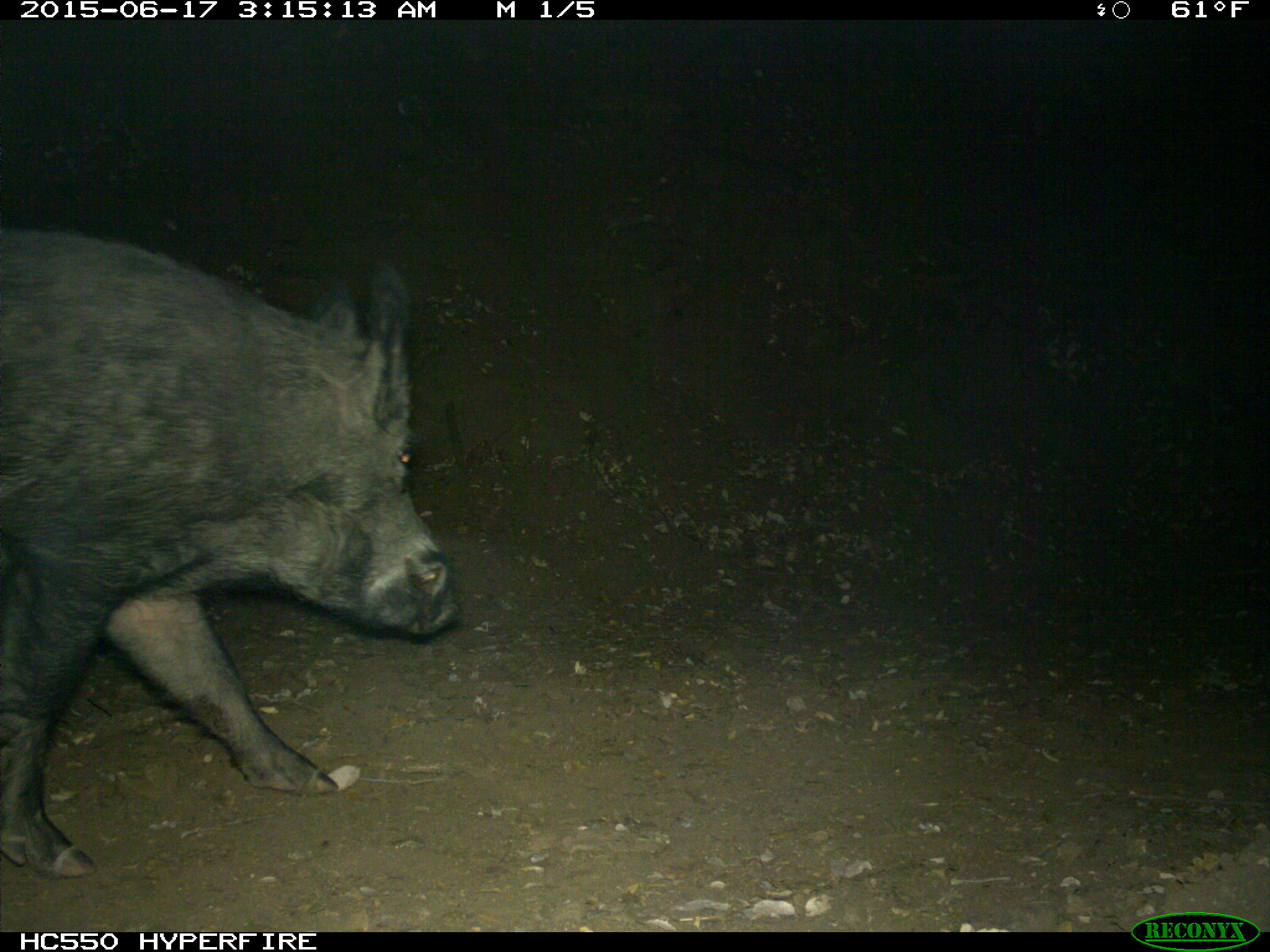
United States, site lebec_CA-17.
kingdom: Animalia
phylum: Chordata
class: Mammalia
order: Artiodactyla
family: Suidae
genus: Sus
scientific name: Sus scrofa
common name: wild boar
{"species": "Sus scrofa (wild boar)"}